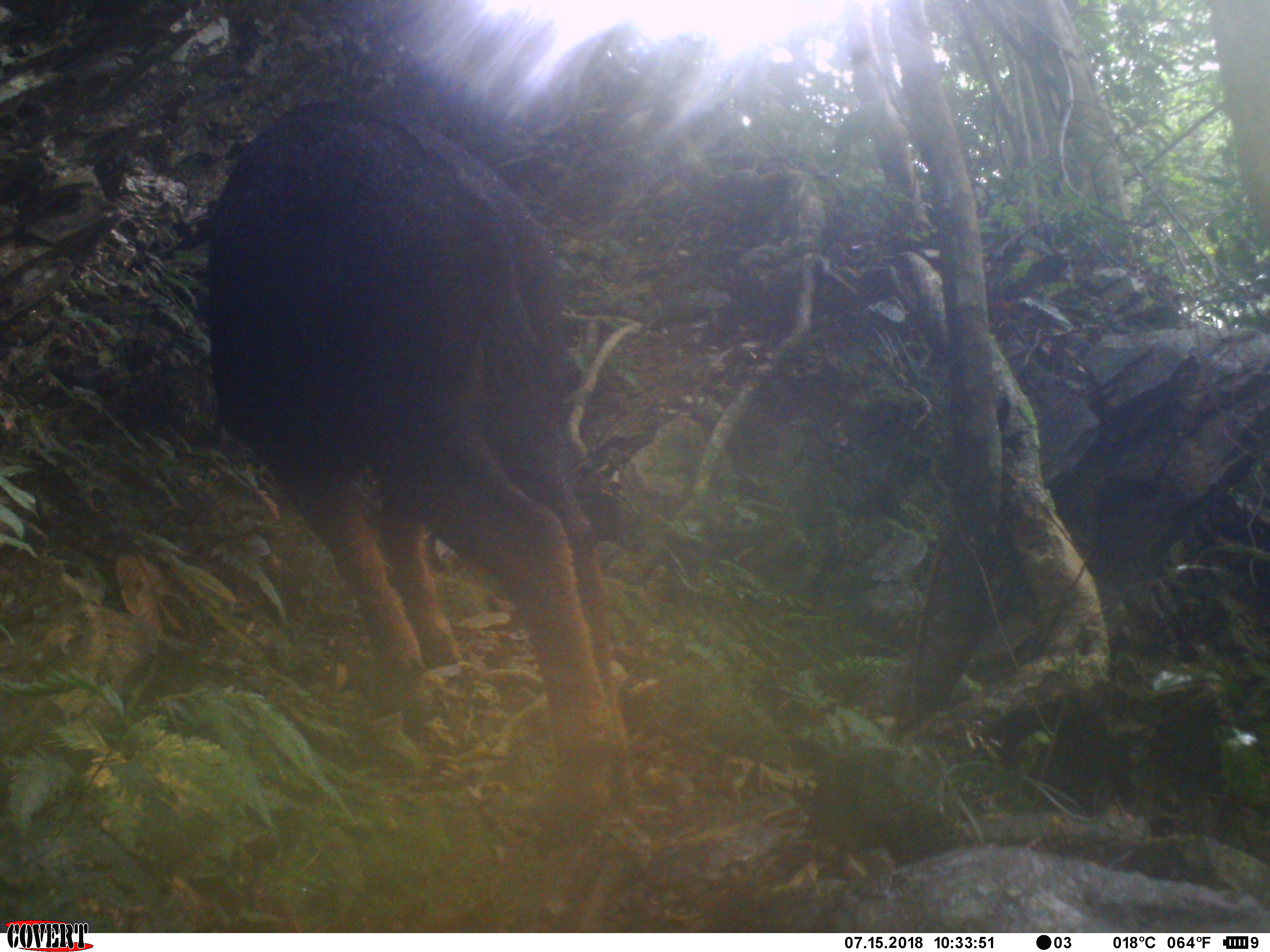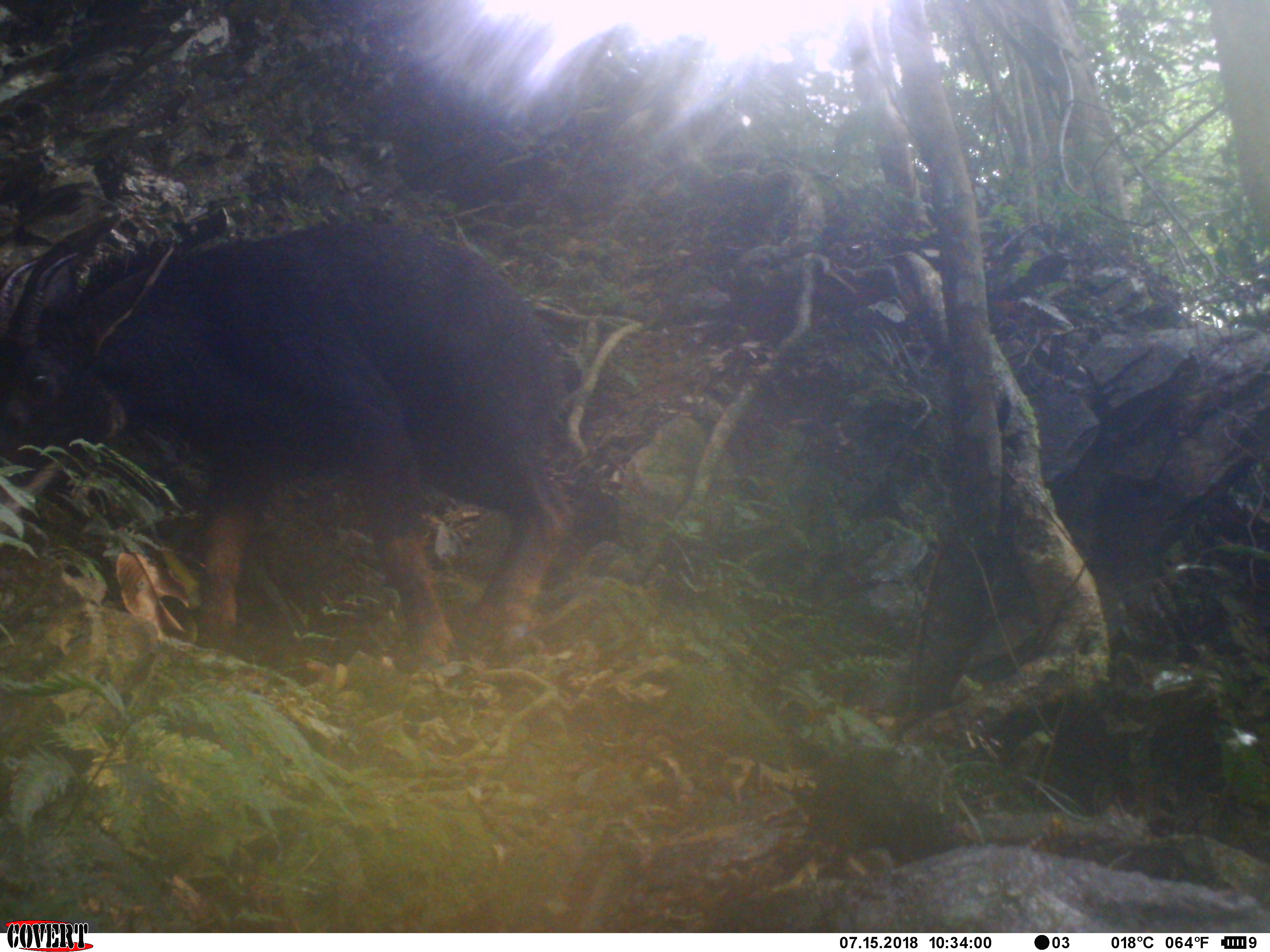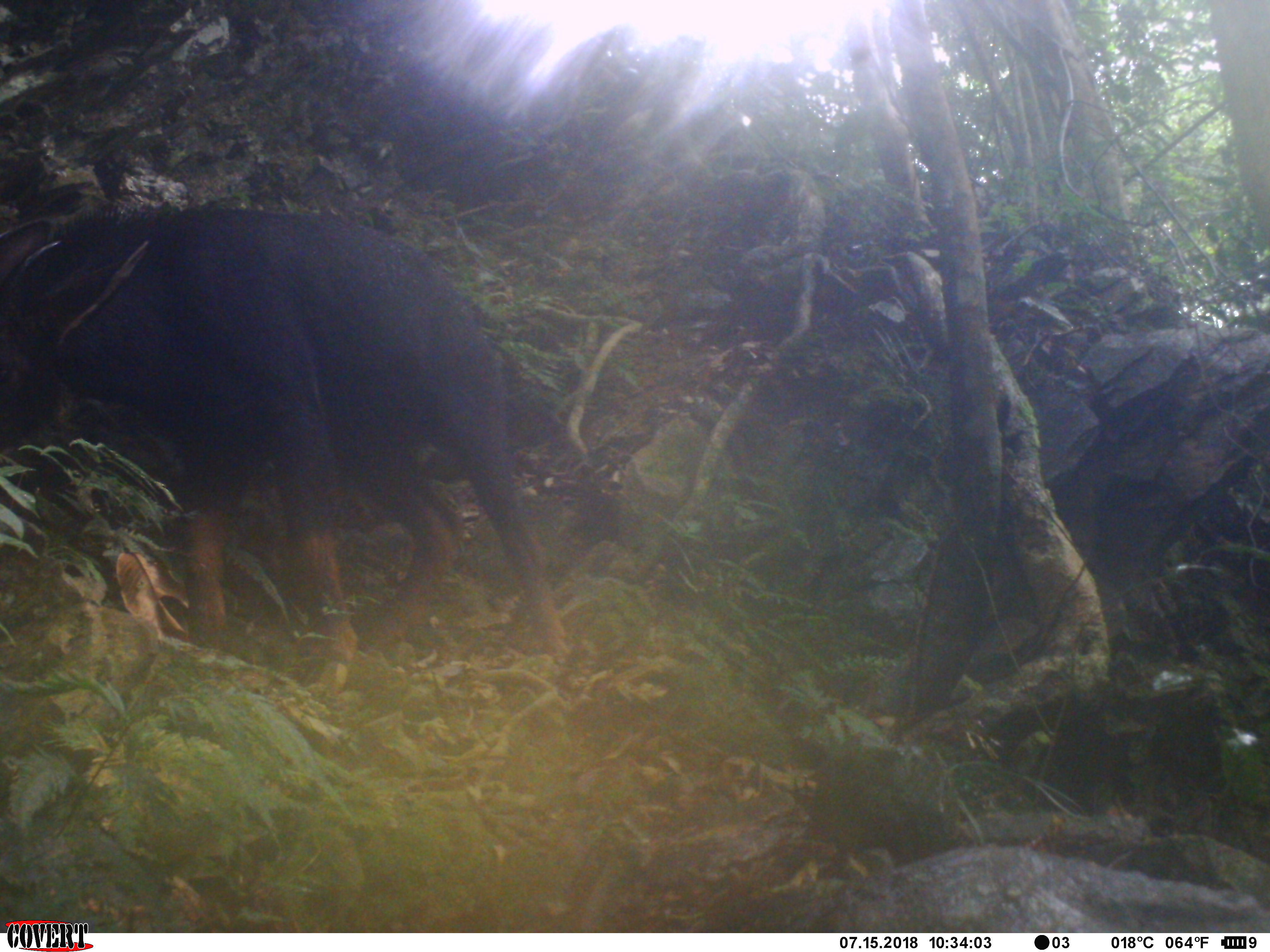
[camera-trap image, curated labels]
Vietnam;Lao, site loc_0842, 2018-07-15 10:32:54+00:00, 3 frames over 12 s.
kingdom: Animalia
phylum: Chordata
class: Mammalia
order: Artiodactyla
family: Bovidae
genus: Capricornis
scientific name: Capricornis sumatraensis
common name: chinese serow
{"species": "chinese serow (Capricornis sumatraensis)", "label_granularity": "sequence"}